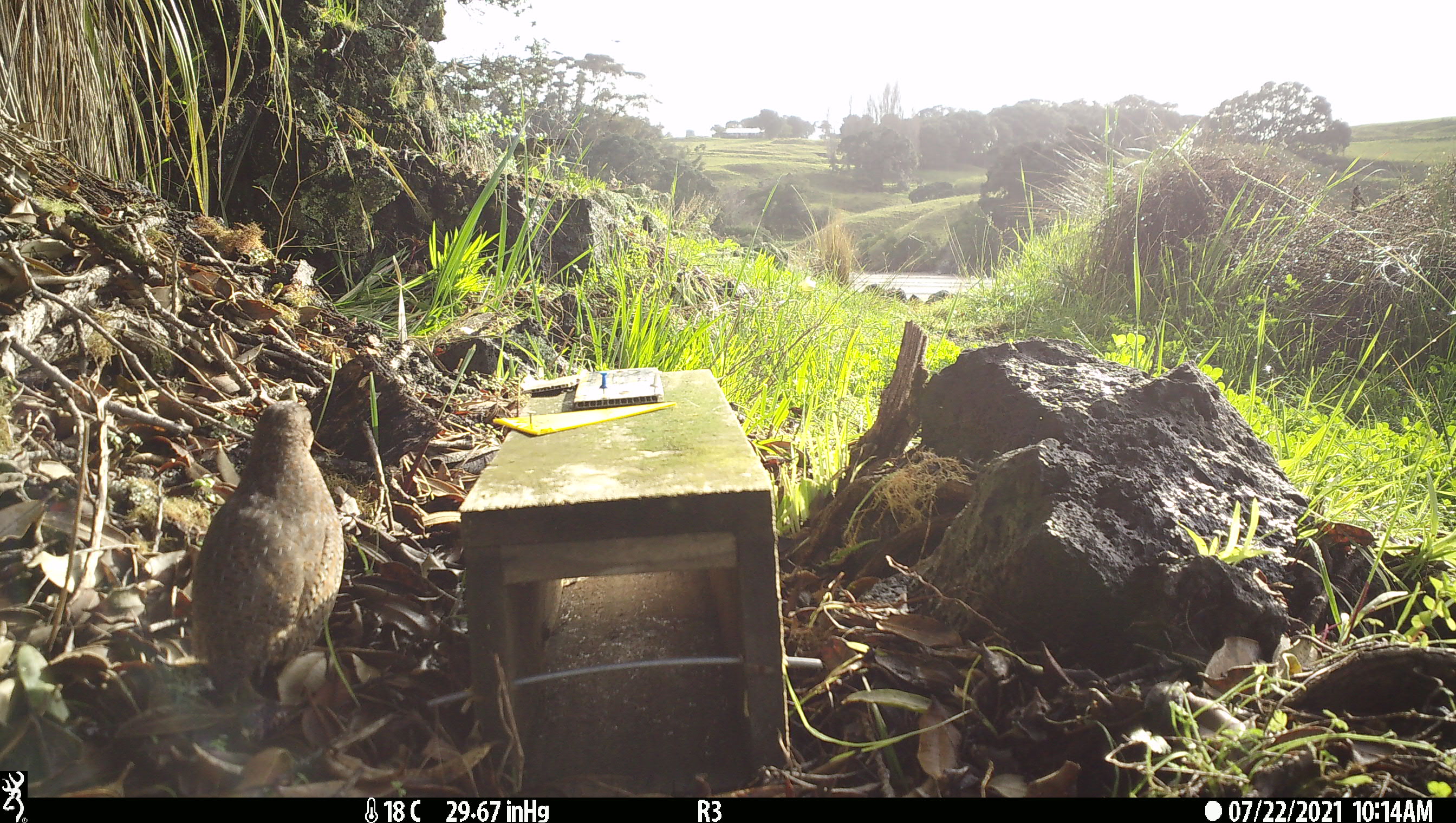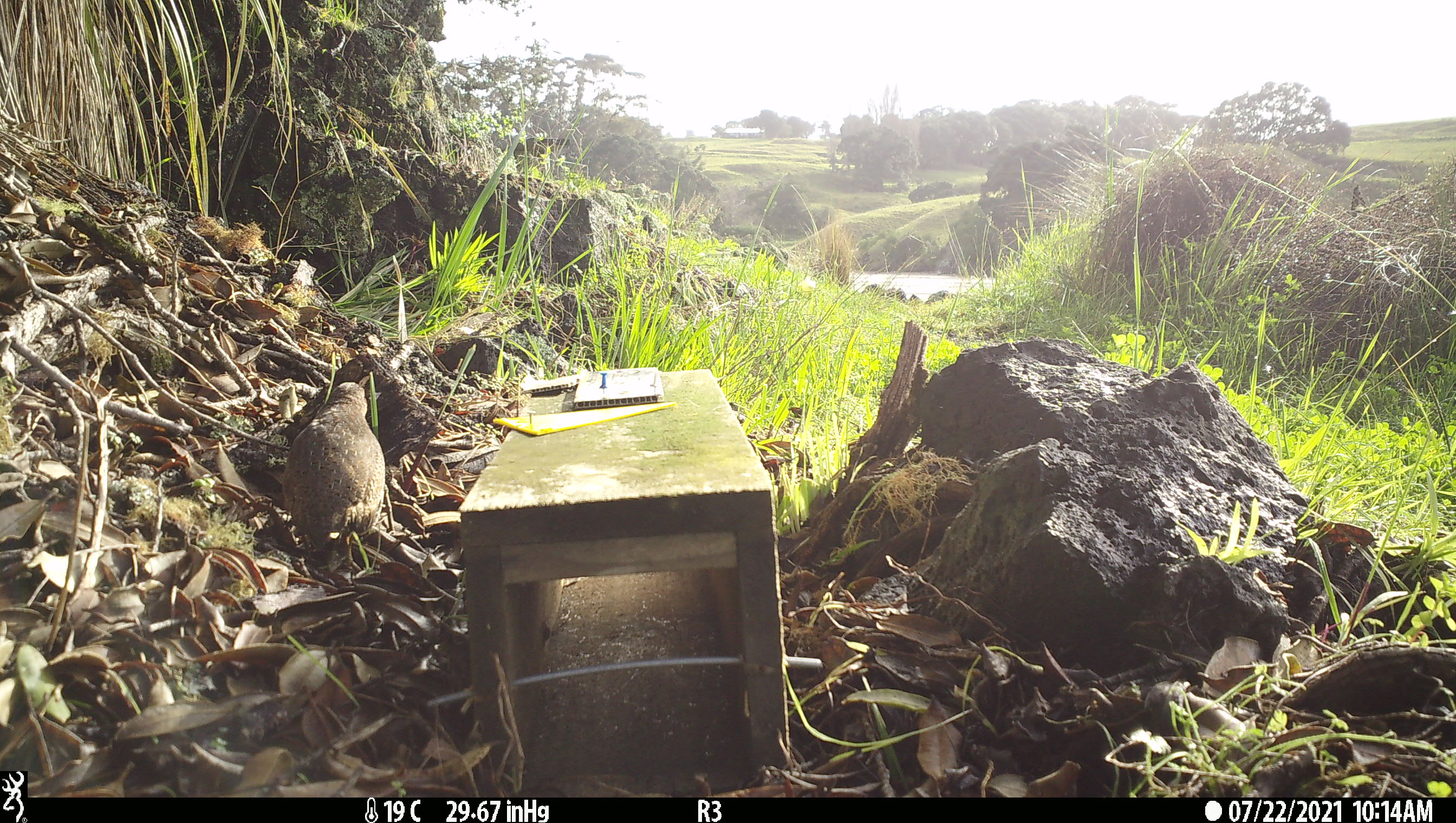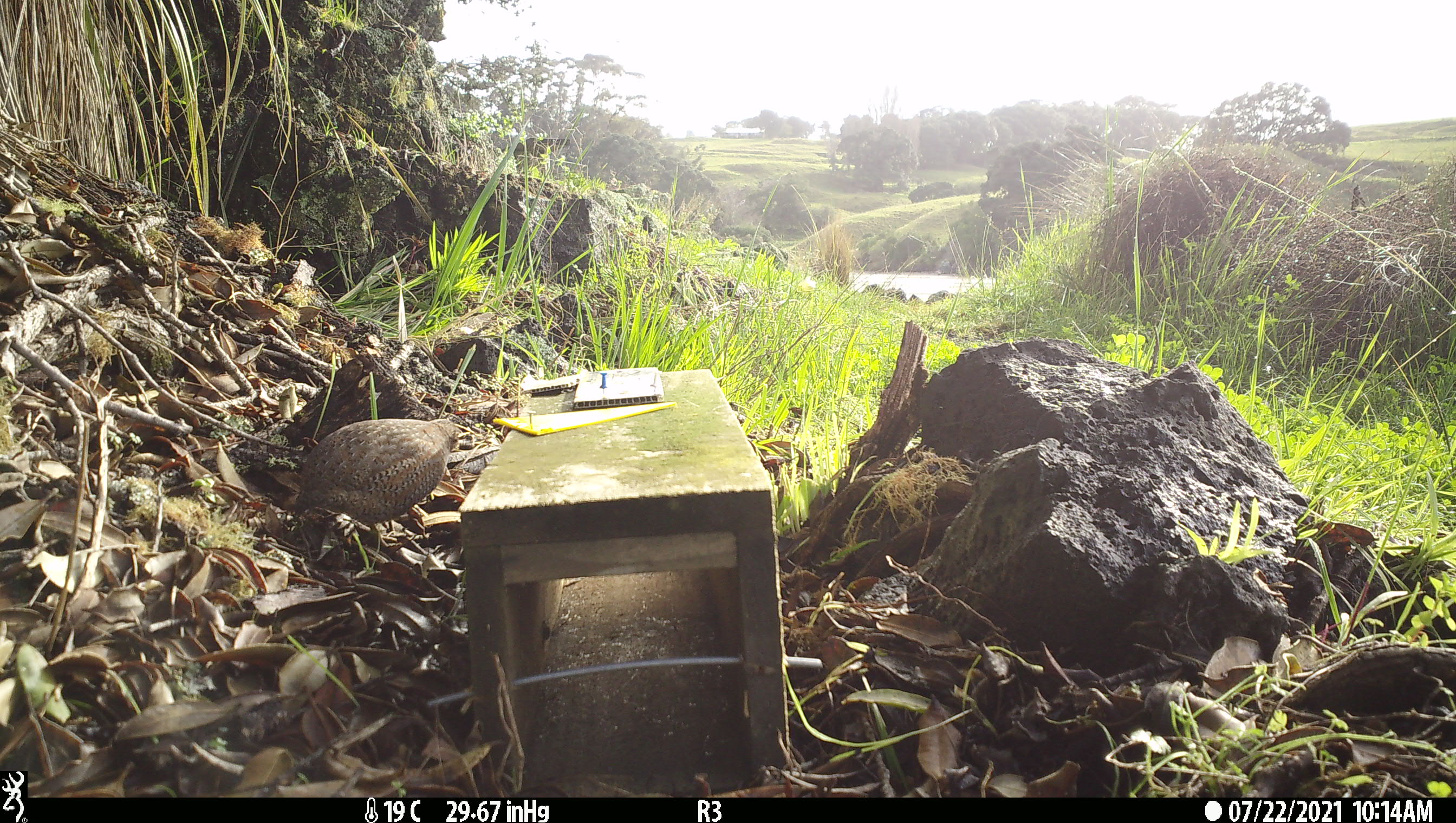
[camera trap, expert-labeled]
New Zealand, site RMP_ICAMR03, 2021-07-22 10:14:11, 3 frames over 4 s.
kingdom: Animalia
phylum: Chordata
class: Aves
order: Galliformes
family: Phasianidae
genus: Synoicus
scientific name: Synoicus ypsilophorus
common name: brown quail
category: quail brown